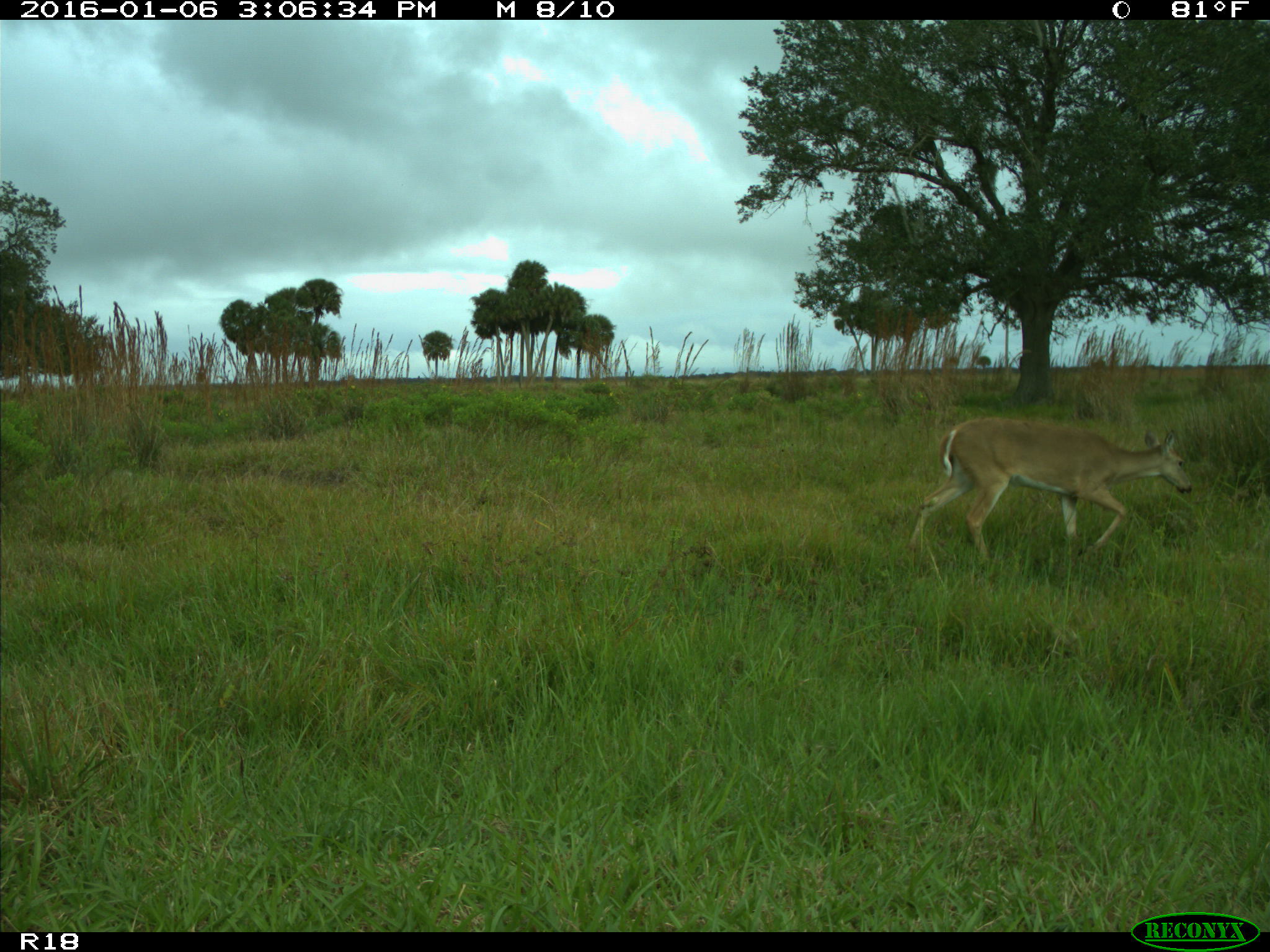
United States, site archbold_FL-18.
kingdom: Animalia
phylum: Chordata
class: Mammalia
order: Artiodactyla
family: Cervidae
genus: Odocoileus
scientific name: Odocoileus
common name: deer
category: unidentified deer